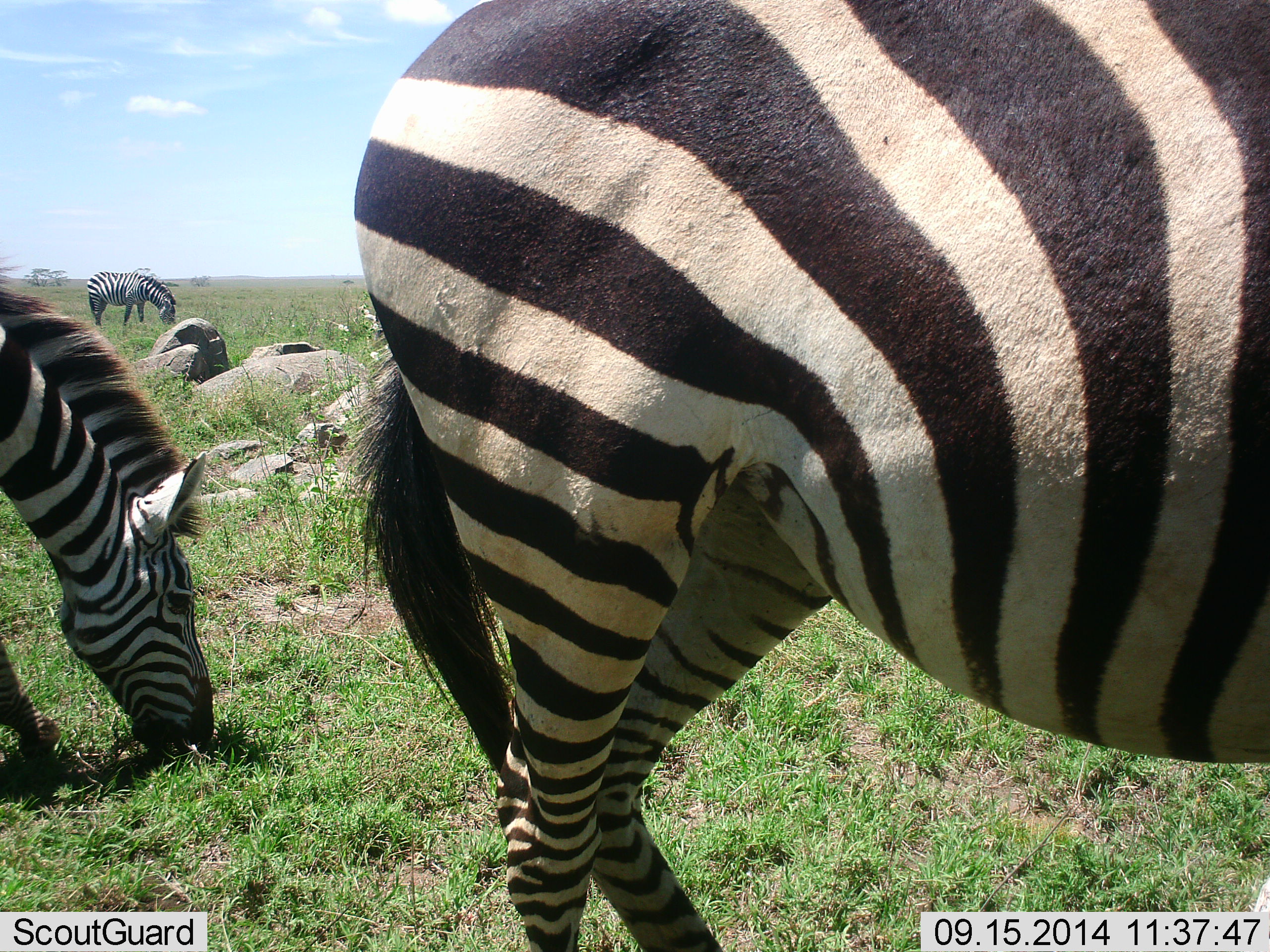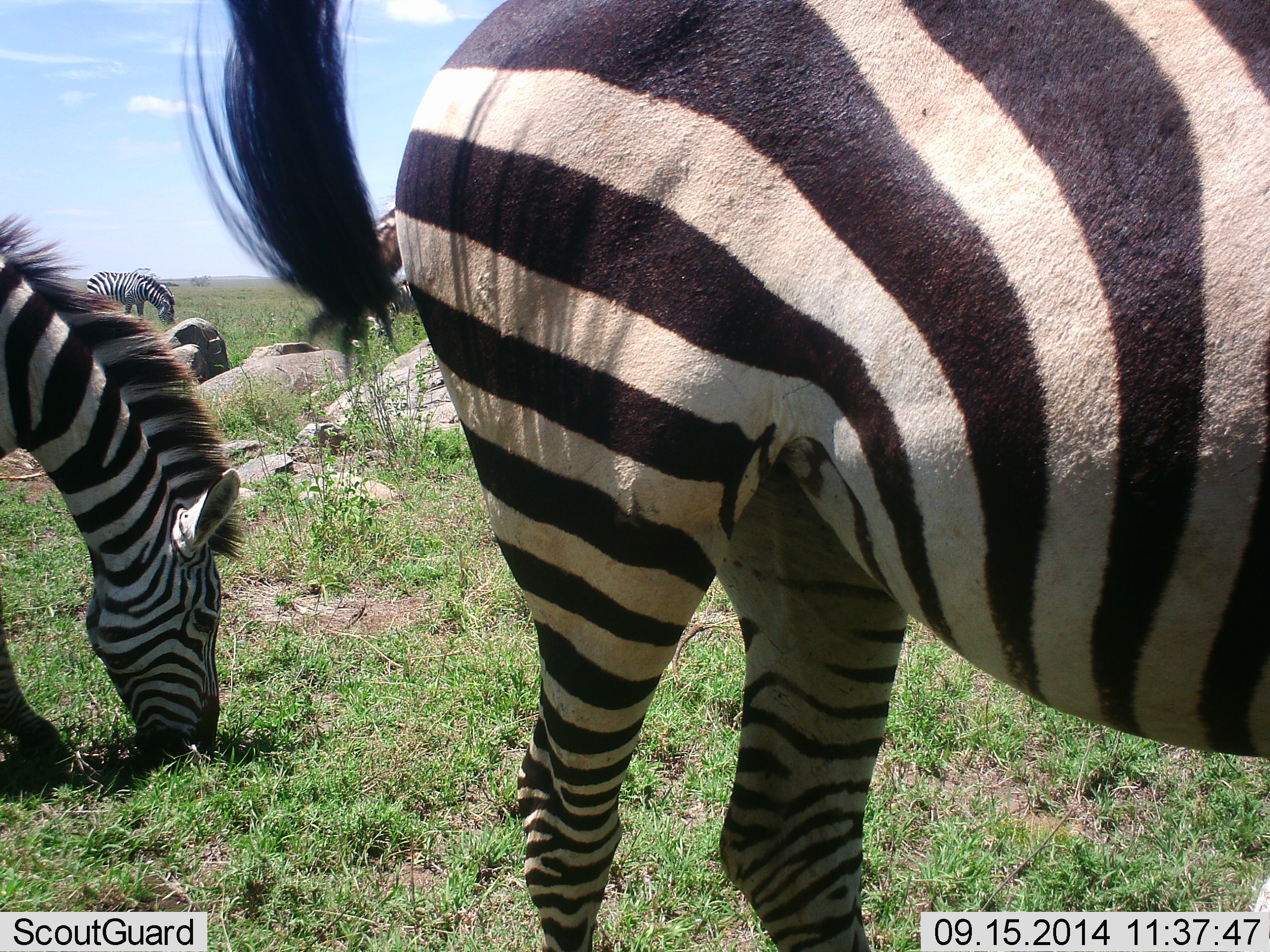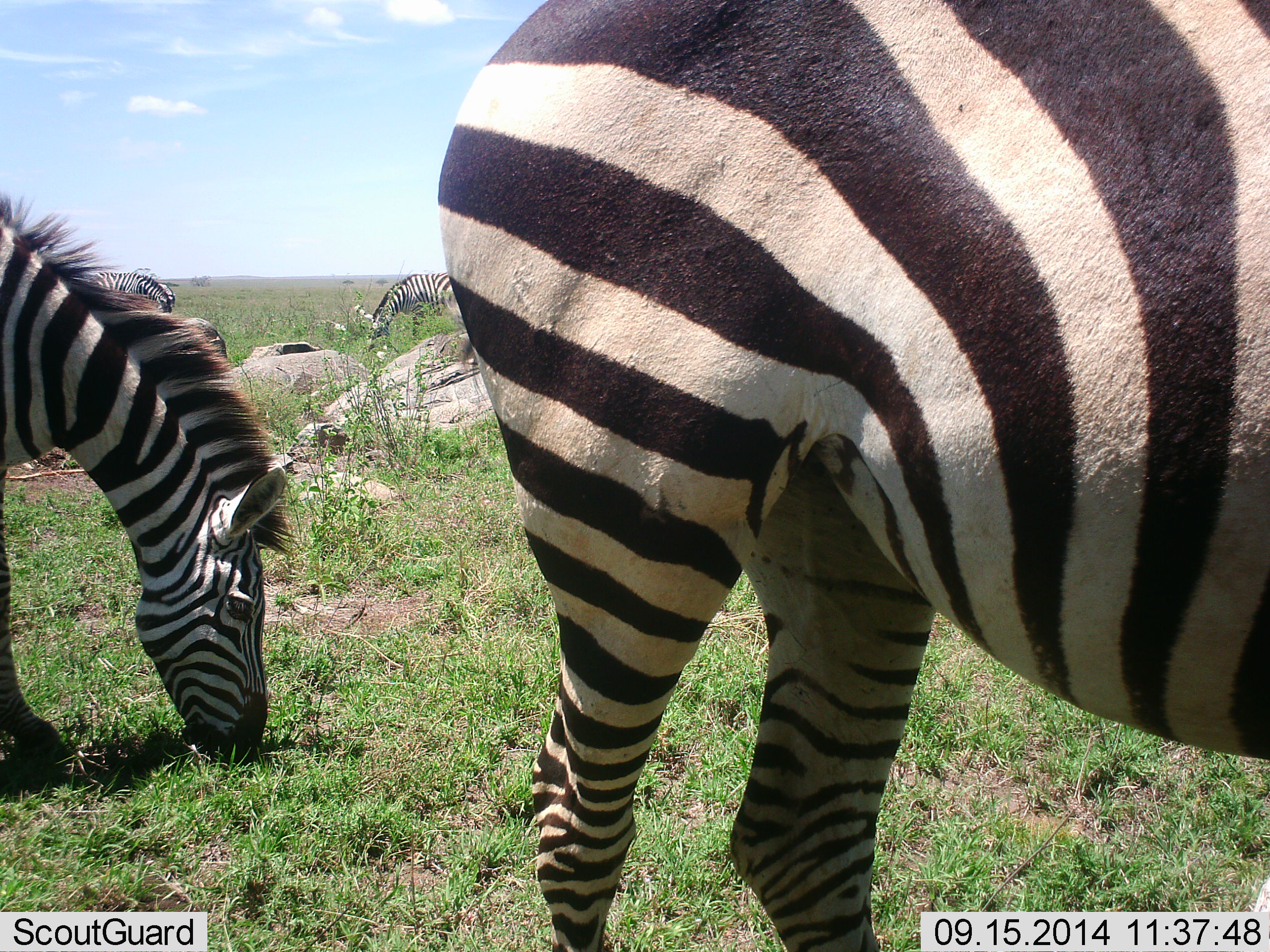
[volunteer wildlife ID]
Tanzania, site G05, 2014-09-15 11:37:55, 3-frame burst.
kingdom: Animalia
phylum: Chordata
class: Mammalia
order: Perissodactyla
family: Equidae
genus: Equus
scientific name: Equus quagga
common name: plains zebra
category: zebra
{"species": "zebra (plains zebra) (Equus quagga)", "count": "4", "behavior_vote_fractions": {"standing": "30%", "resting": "0%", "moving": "20%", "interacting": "0%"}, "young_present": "0%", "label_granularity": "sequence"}